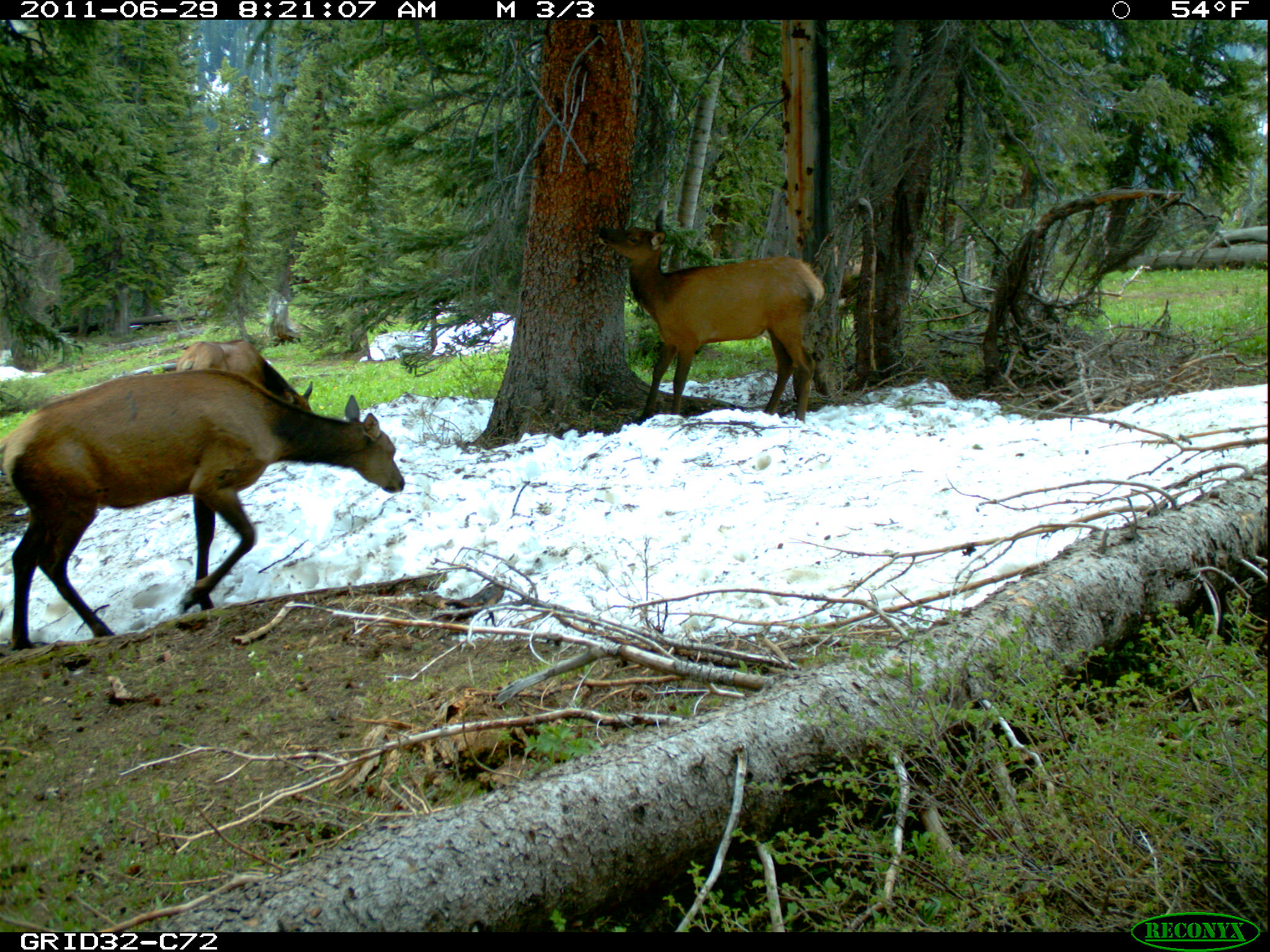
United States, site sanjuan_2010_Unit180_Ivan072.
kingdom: Animalia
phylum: Chordata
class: Mammalia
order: Artiodactyla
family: Cervidae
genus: Cervus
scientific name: Cervus elaphus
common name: red deer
Cervus elaphus (red deer).